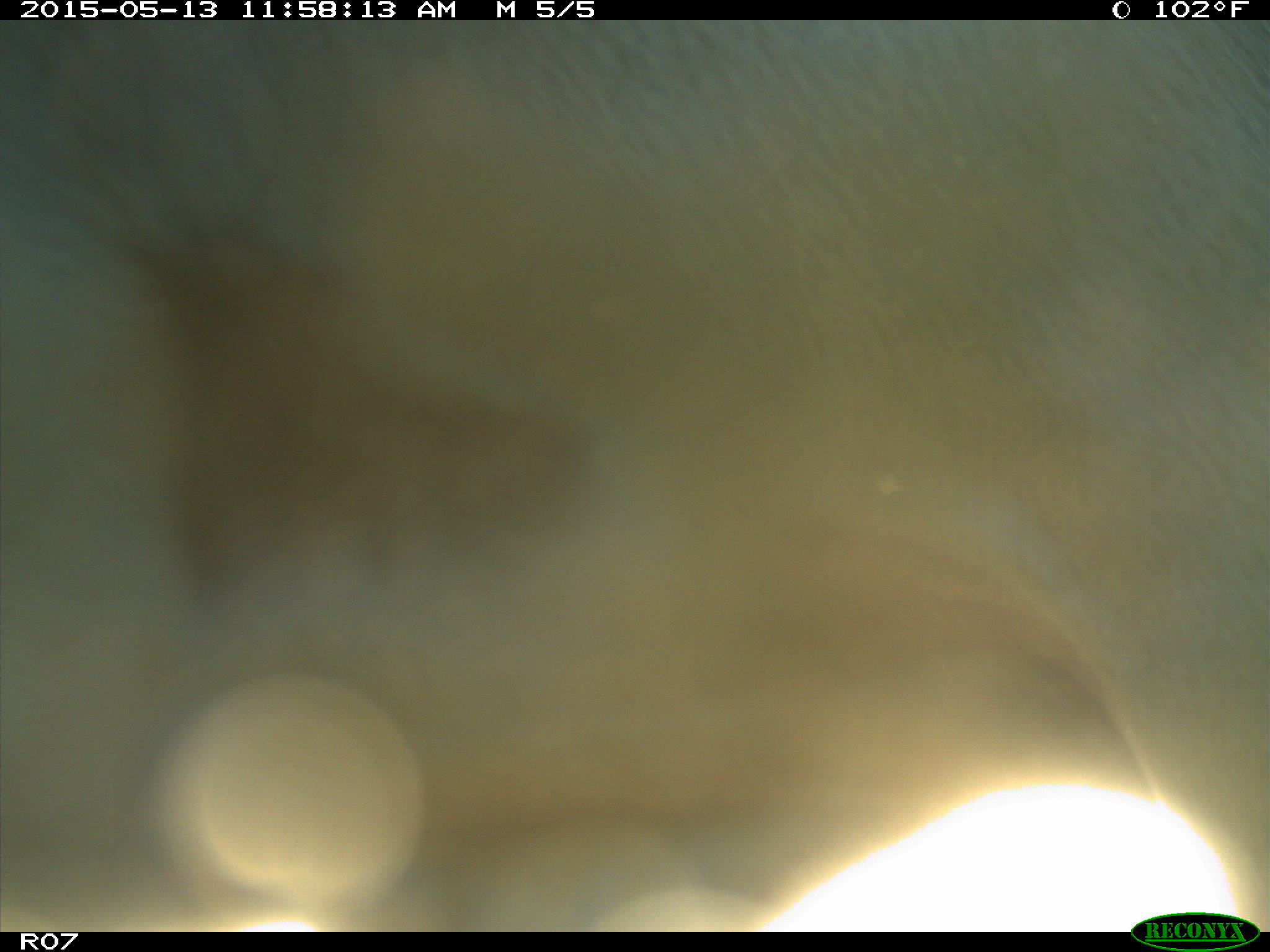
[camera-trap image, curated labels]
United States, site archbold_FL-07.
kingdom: Animalia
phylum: Chordata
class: Mammalia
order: Artiodactyla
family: Bovidae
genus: Bos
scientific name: Bos taurus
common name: domestic cow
Bos taurus (domestic cow).